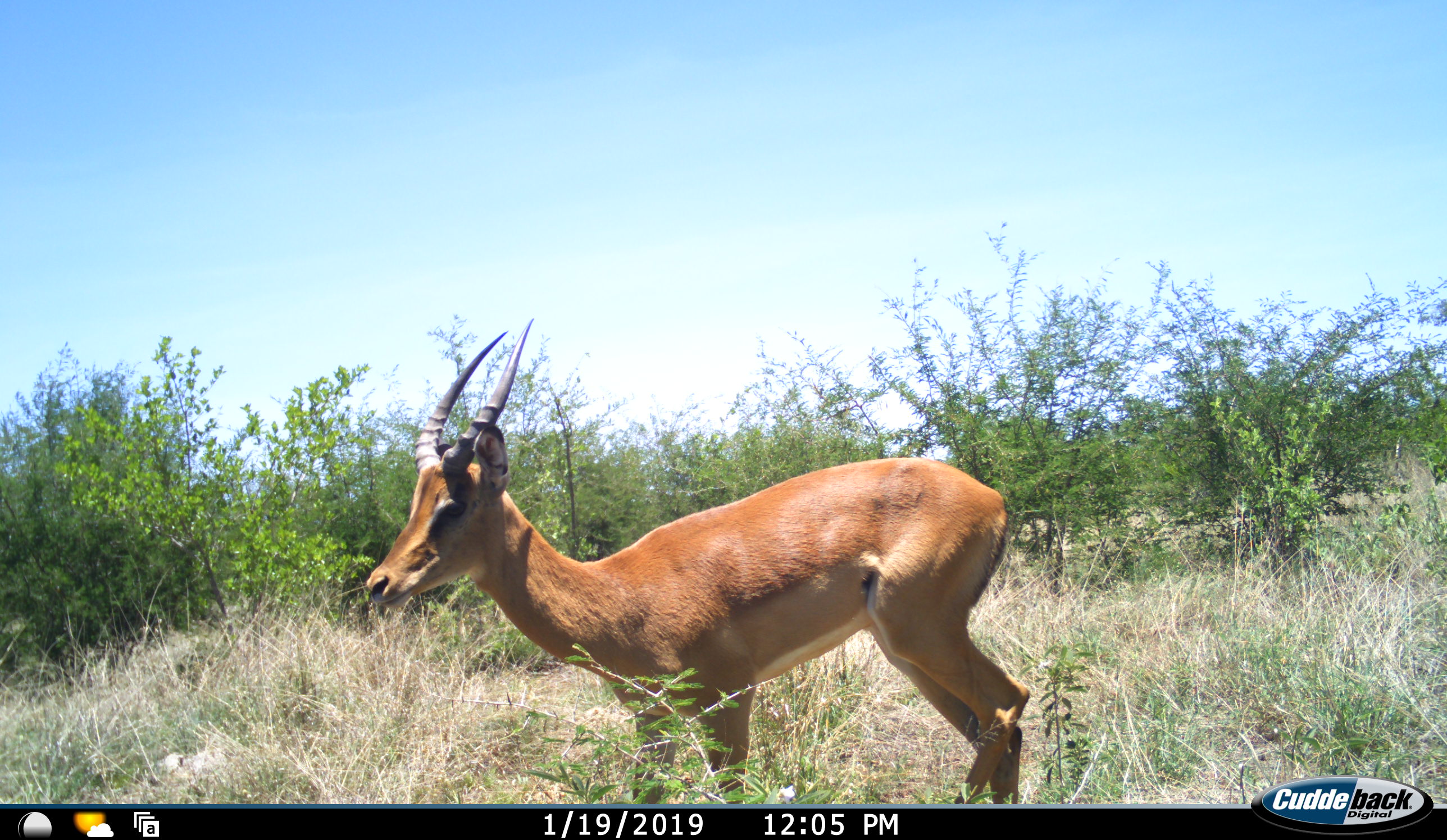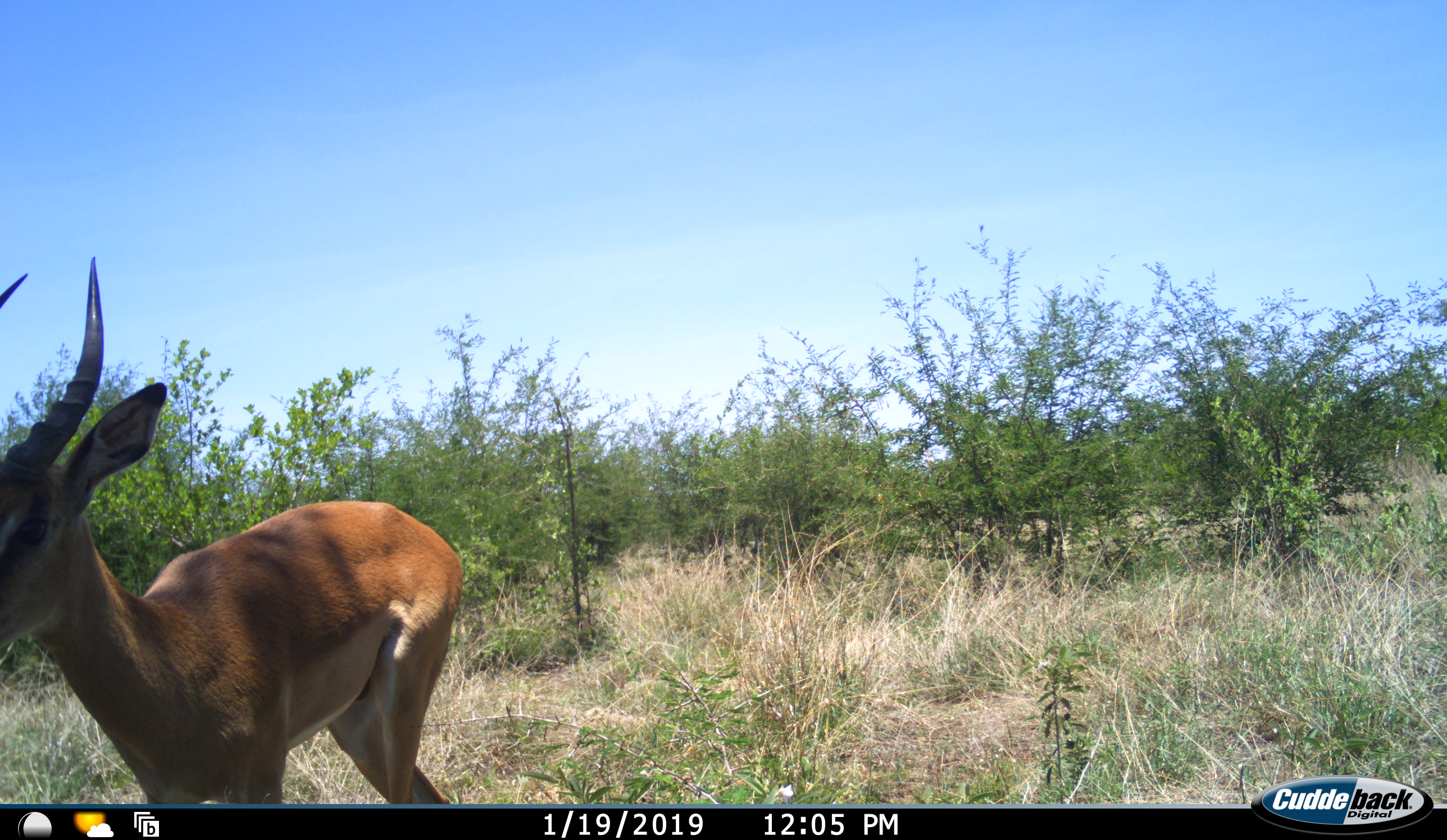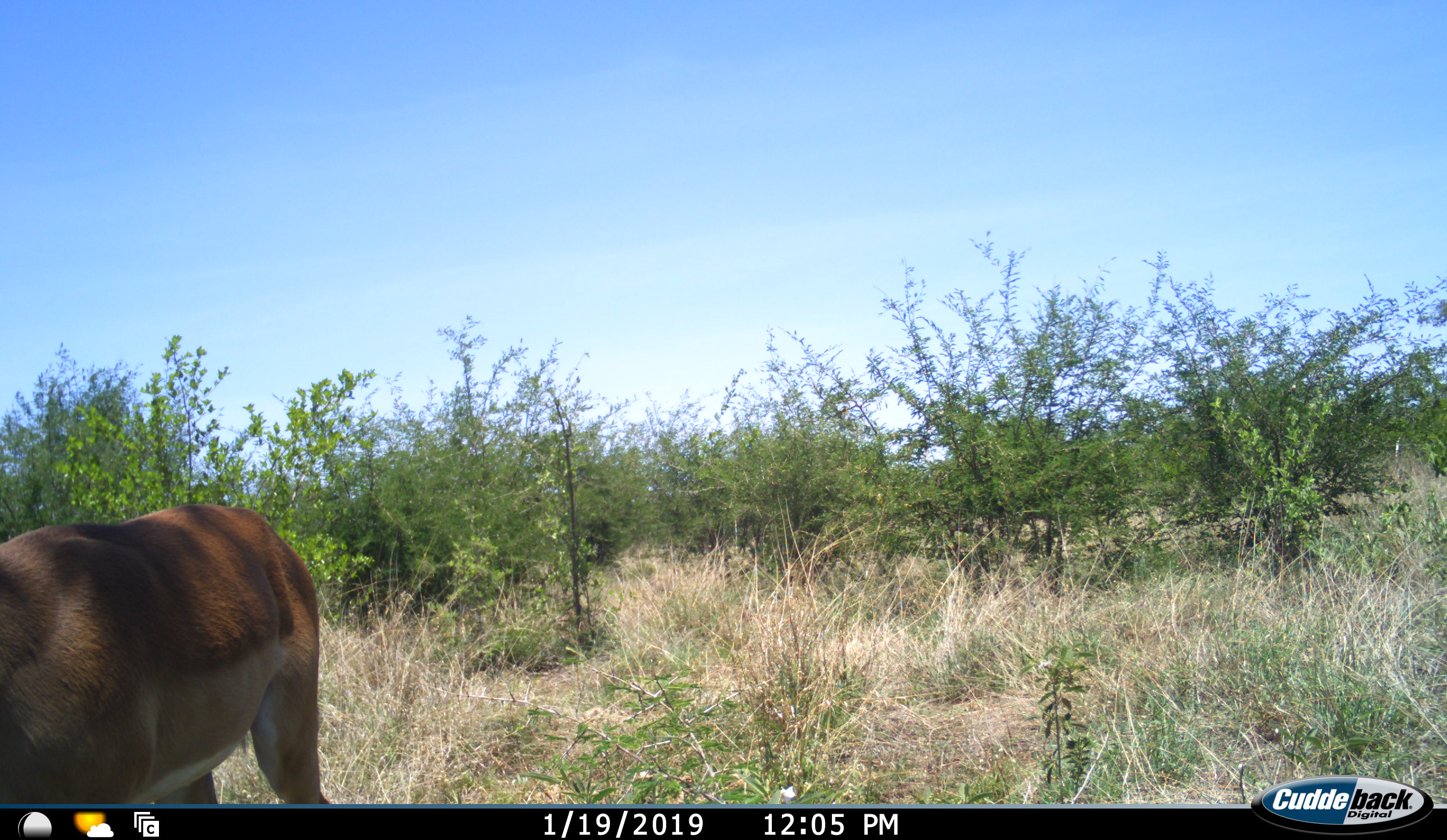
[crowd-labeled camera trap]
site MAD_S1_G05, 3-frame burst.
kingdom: Animalia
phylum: Chordata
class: Mammalia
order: Artiodactyla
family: Bovidae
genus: Aepyceros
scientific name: Aepyceros melampus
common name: impala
Impala (Aepyceros melampus), count 1. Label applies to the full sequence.